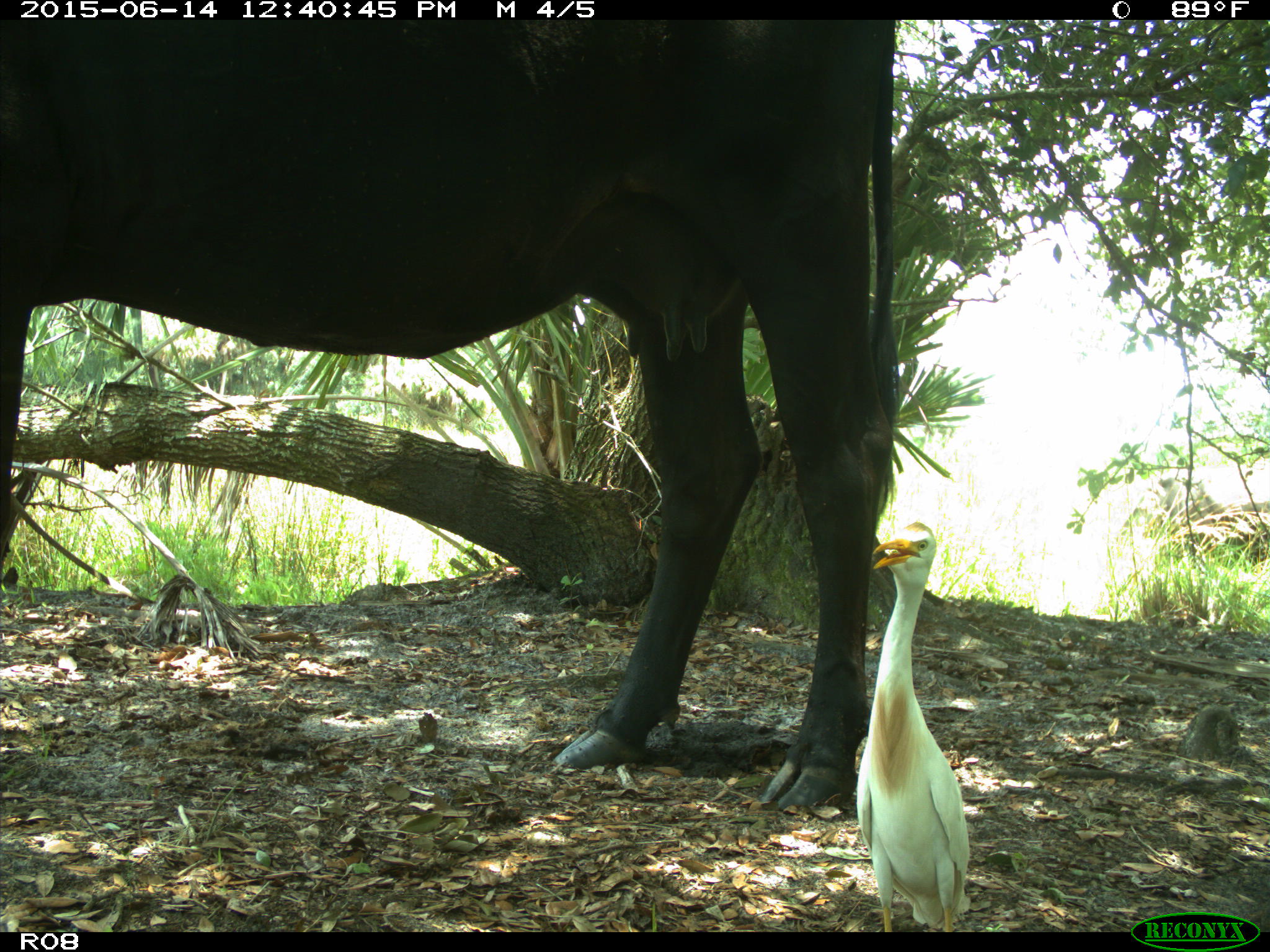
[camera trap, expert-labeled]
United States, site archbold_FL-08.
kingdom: Animalia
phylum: Chordata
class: Mammalia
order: Artiodactyla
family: Bovidae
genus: Bos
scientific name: Bos taurus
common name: domestic cow